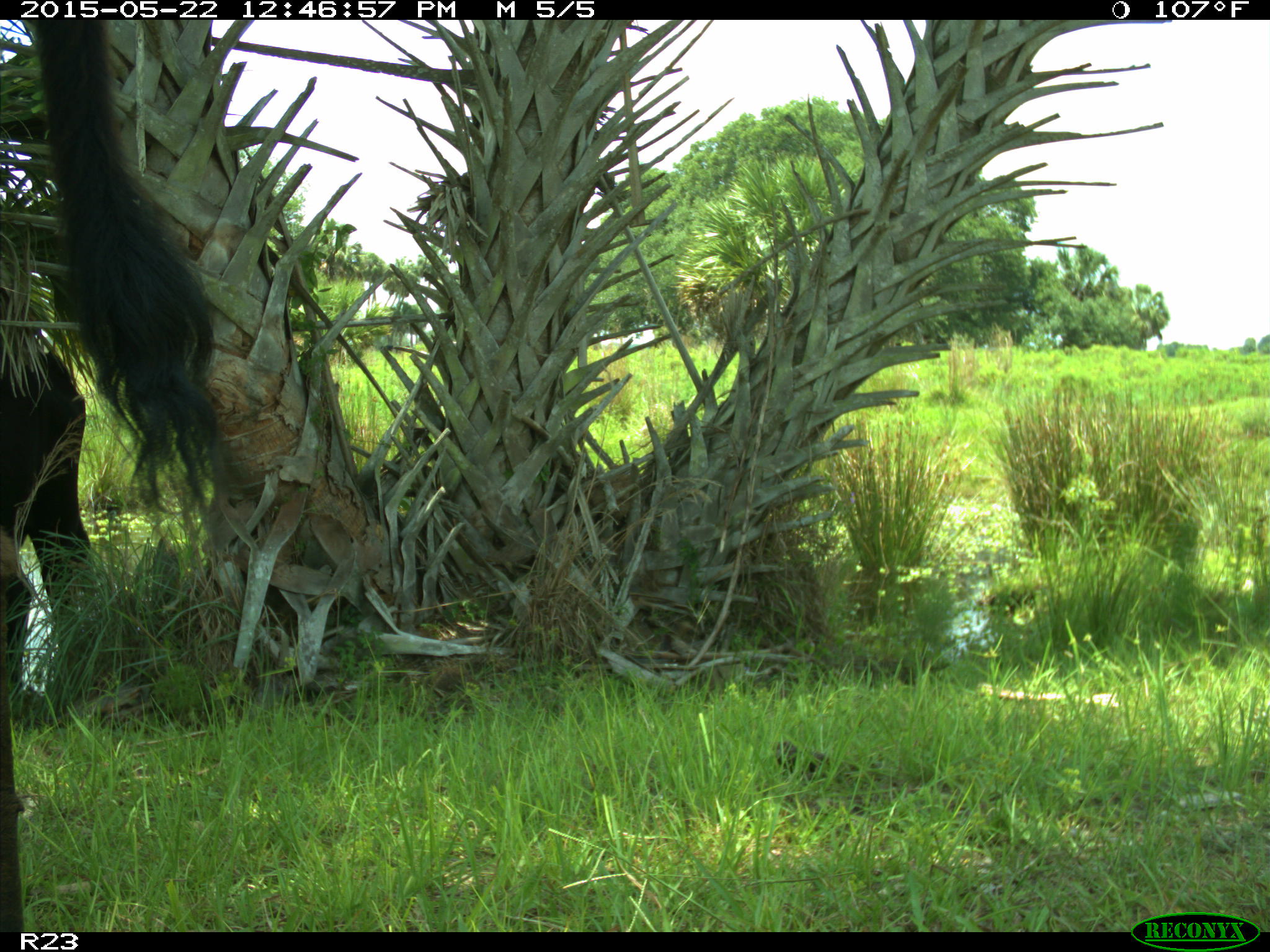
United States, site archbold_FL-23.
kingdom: Animalia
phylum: Chordata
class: Mammalia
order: Artiodactyla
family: Bovidae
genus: Bos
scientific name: Bos taurus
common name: domestic cow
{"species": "Bos taurus (domestic cow)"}